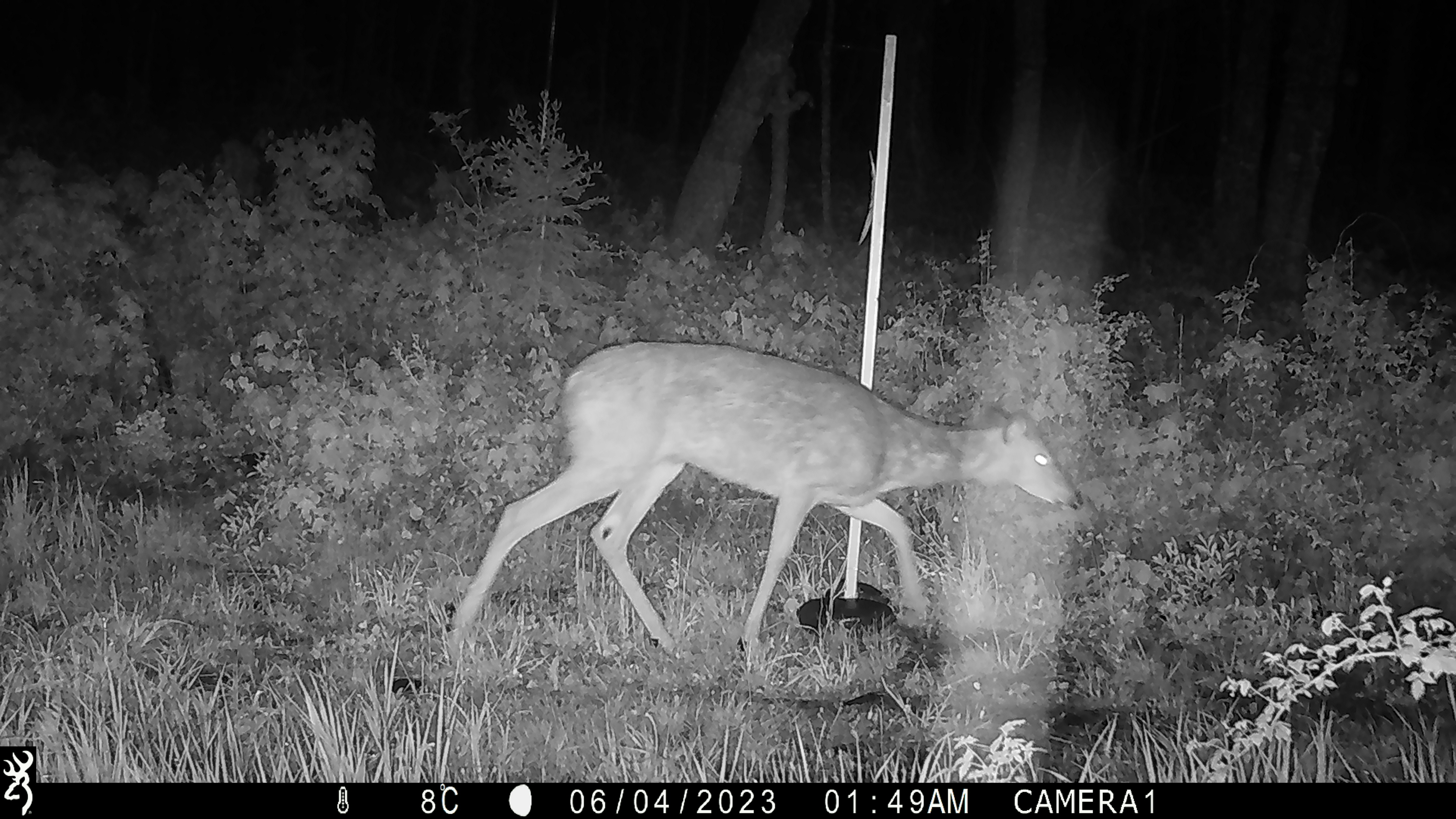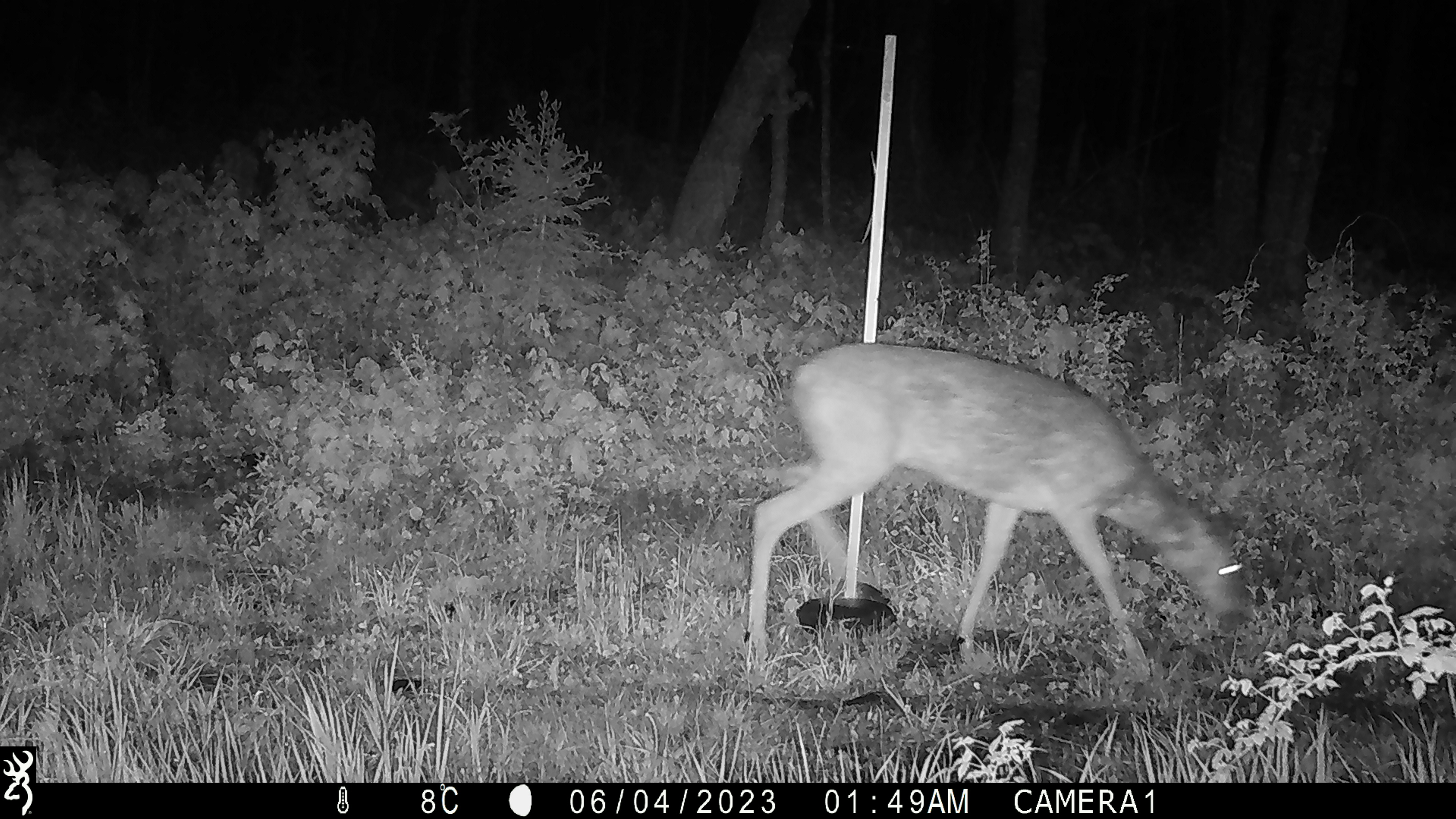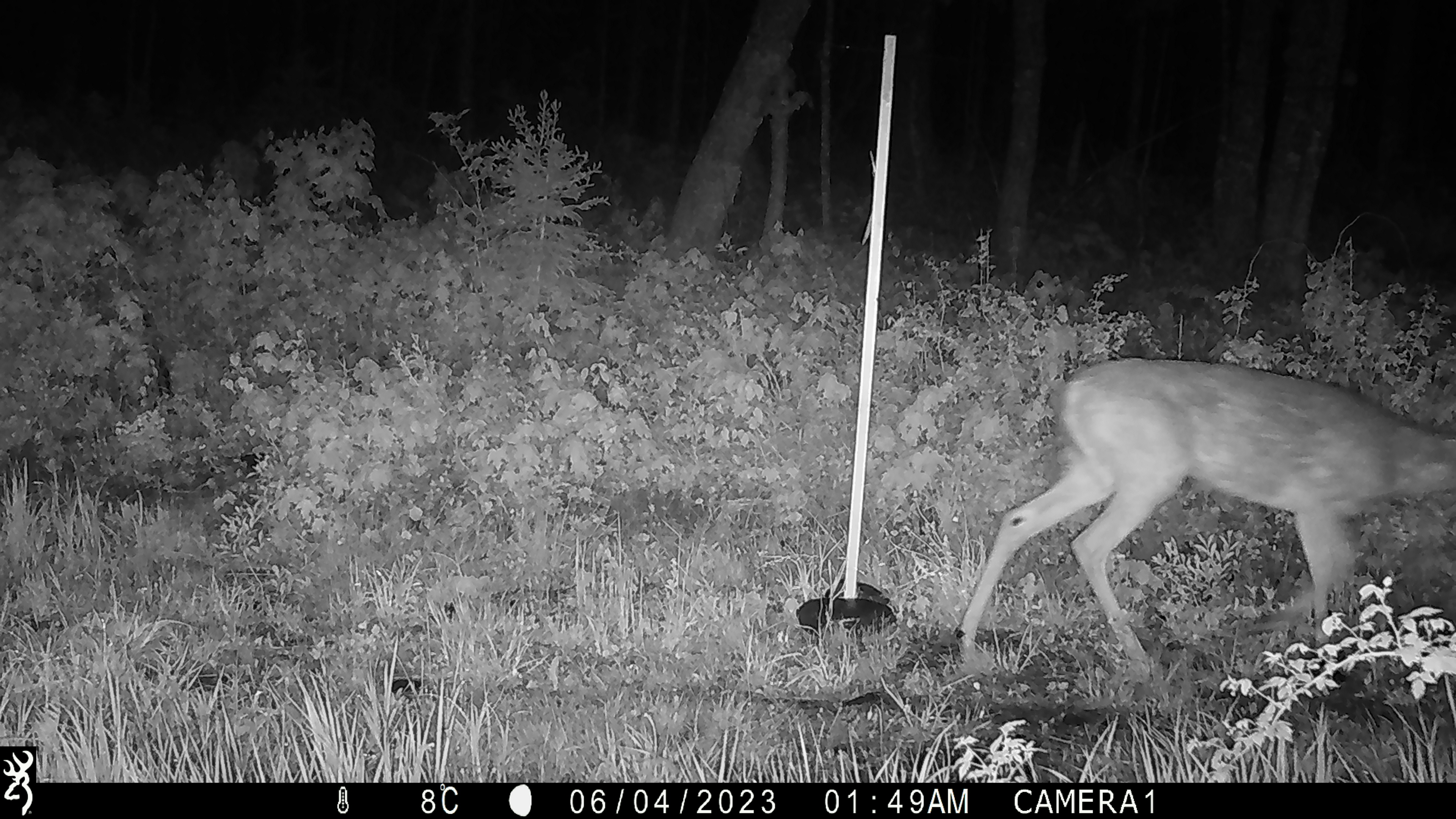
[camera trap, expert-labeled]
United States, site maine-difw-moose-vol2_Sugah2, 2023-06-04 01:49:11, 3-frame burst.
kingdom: Animalia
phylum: Chordata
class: Mammalia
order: Artiodactyla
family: Cervidae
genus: Odocoileus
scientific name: Odocoileus virginianus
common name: white-tailed deer